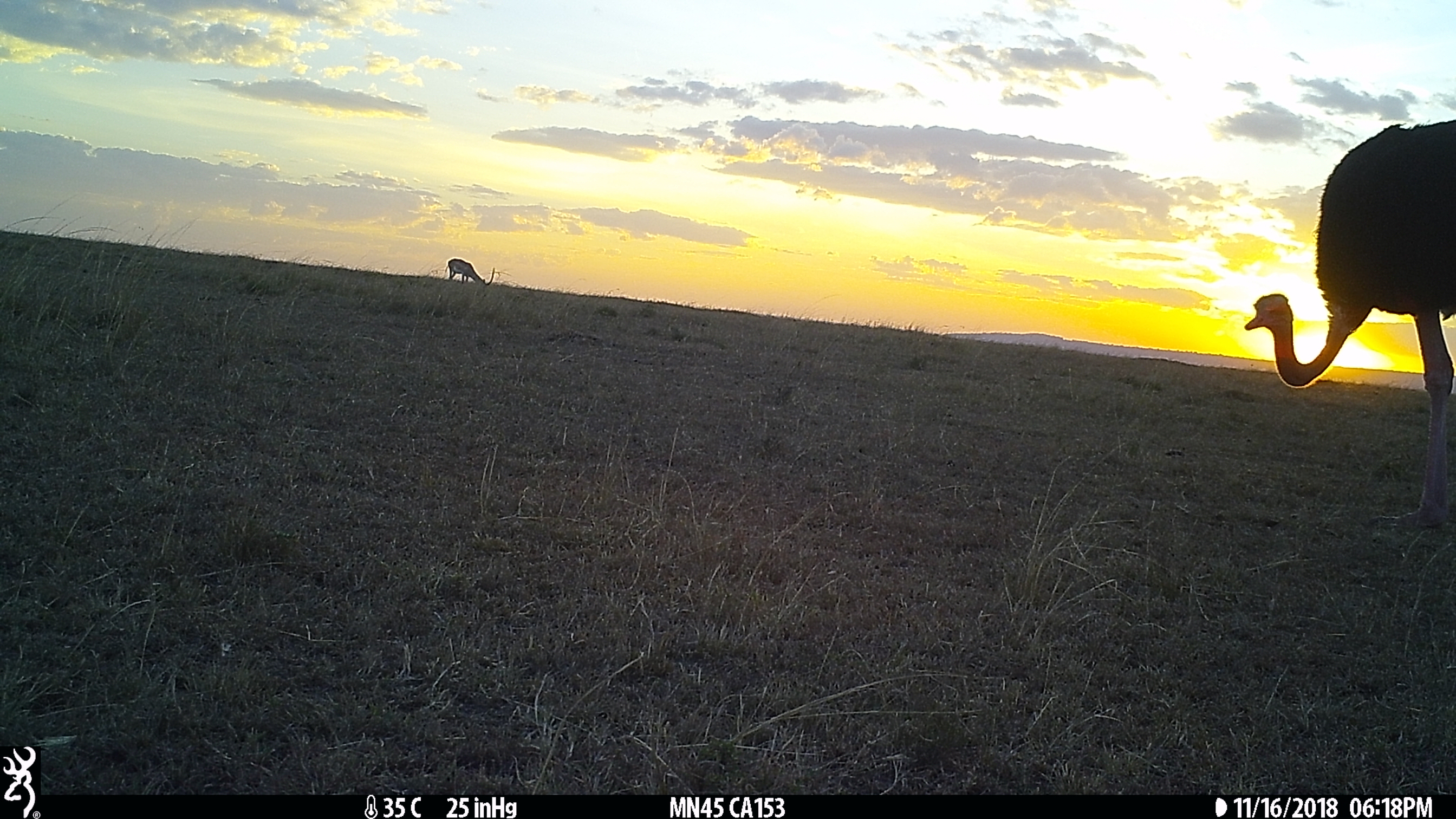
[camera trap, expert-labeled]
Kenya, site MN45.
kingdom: Animalia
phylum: Chordata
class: Aves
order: Struthioniformes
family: Struthionidae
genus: Struthio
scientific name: Struthio camelus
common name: ostrich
Ostrich (Struthio camelus).